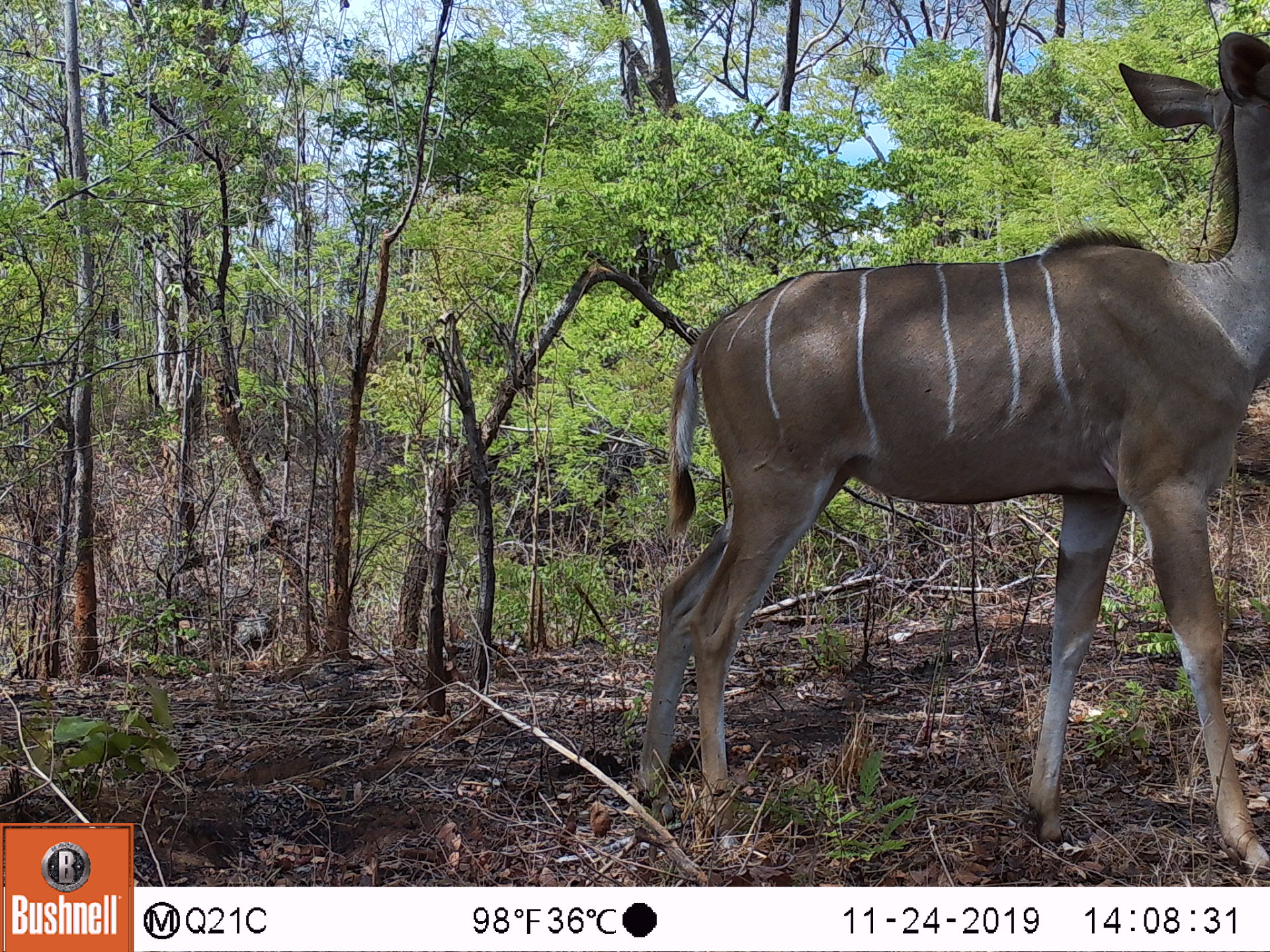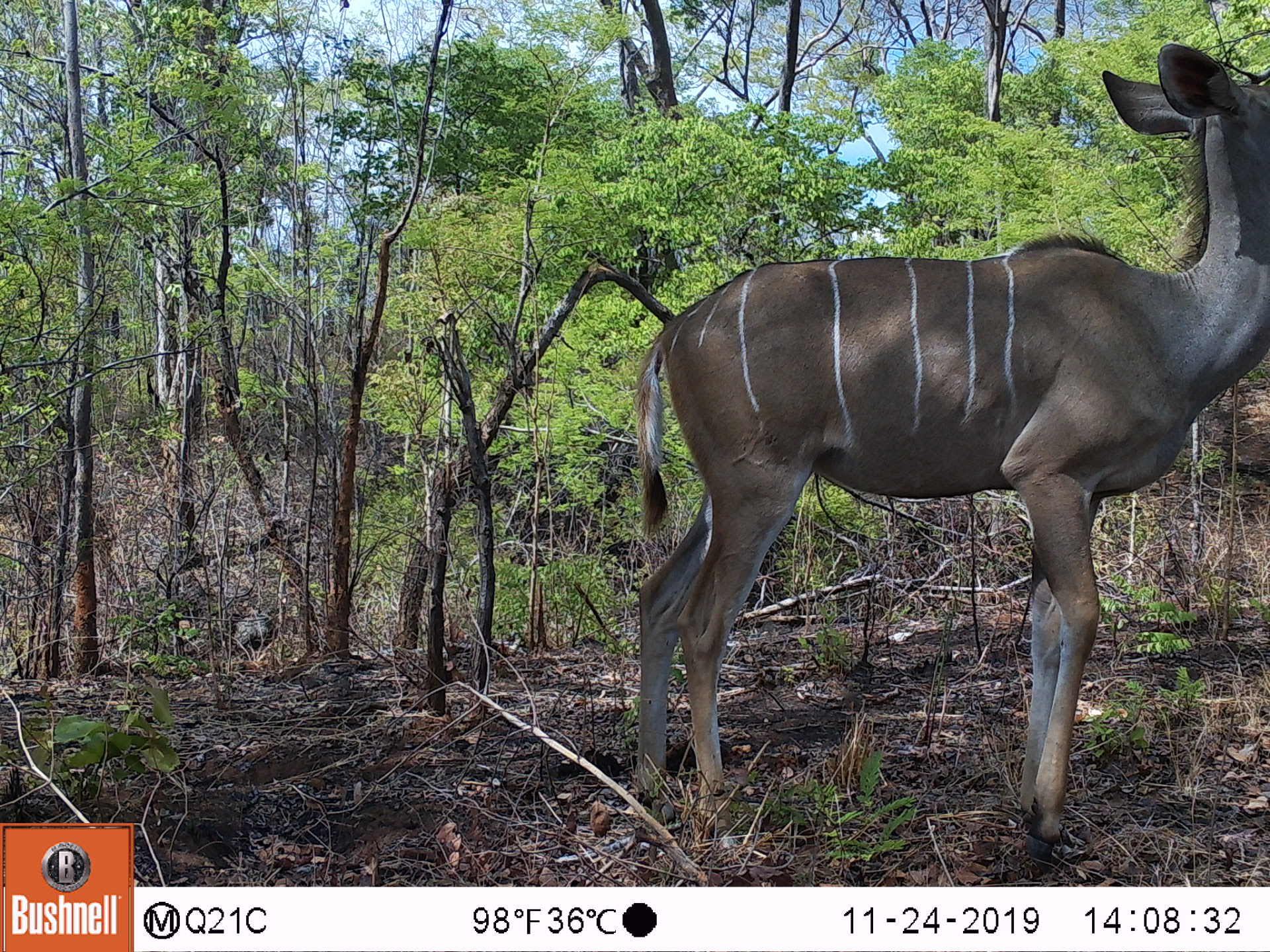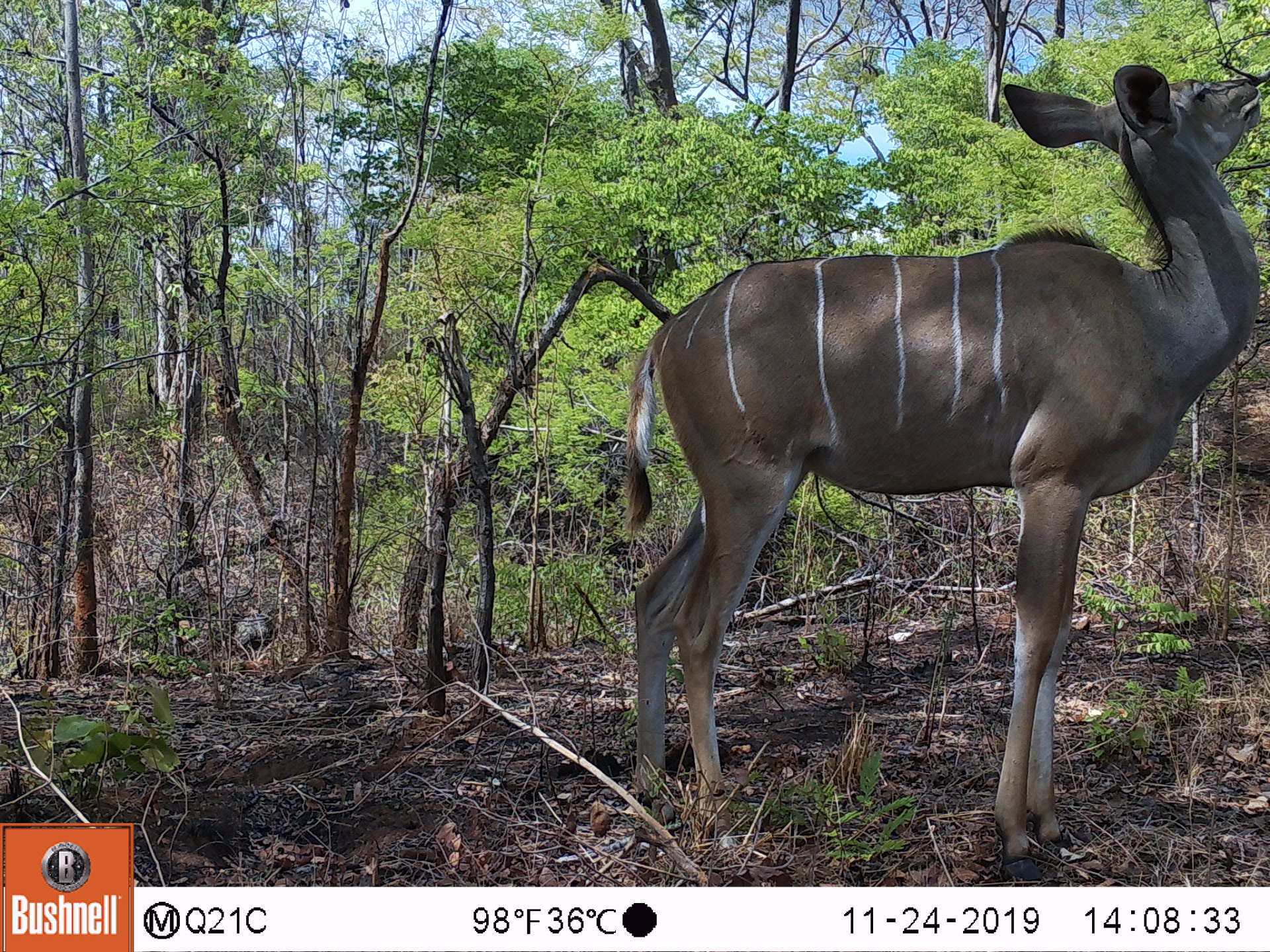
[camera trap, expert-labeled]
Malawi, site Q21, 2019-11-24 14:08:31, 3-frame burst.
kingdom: Animalia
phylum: Chordata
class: Mammalia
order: Artiodactyla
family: Bovidae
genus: Tragelaphus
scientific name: Tragelaphus strepsiceros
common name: greater kudu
Greater kudu (Tragelaphus strepsiceros), count 1.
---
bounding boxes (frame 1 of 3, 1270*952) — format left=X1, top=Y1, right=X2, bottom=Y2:
greater kudu: left=610, top=38, right=1262, bottom=841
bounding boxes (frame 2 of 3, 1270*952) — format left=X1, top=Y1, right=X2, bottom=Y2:
greater kudu: left=609, top=47, right=1262, bottom=875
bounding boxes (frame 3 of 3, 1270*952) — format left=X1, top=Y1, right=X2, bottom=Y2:
greater kudu: left=595, top=52, right=1262, bottom=860